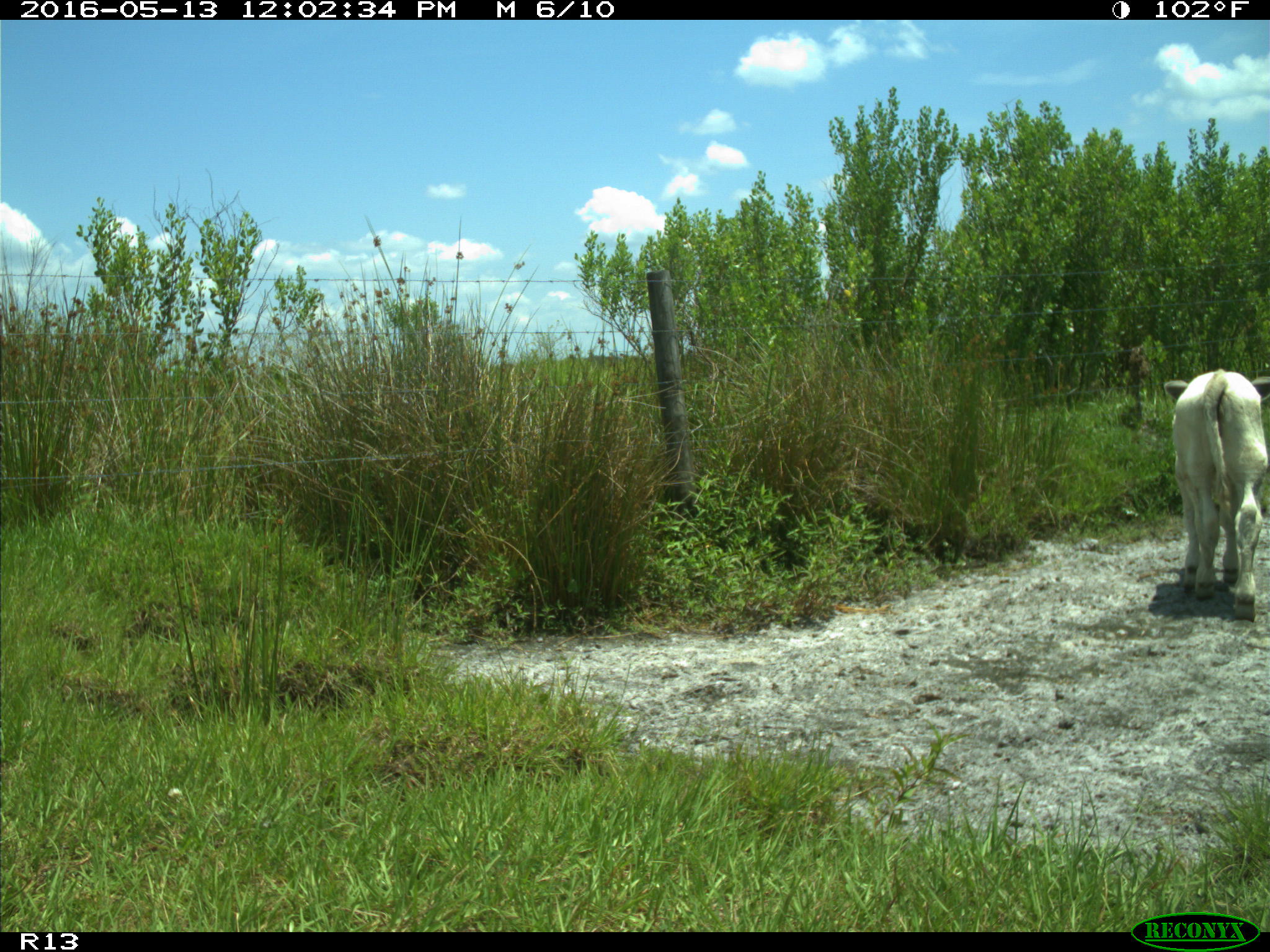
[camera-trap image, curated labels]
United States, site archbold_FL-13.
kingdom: Animalia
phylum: Chordata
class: Mammalia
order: Artiodactyla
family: Bovidae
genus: Bos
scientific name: Bos taurus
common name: domestic cow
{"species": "Bos taurus (domestic cow)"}